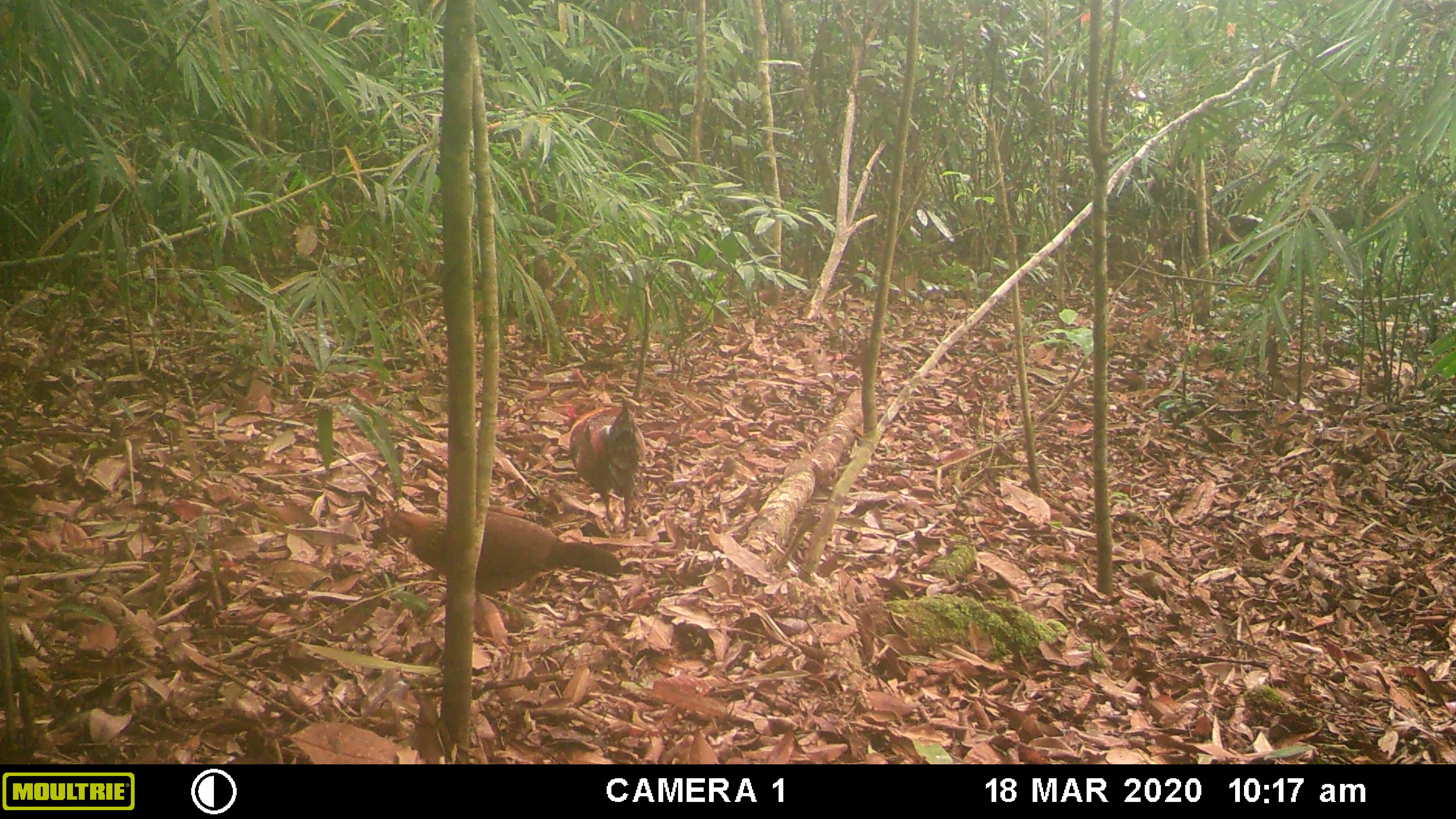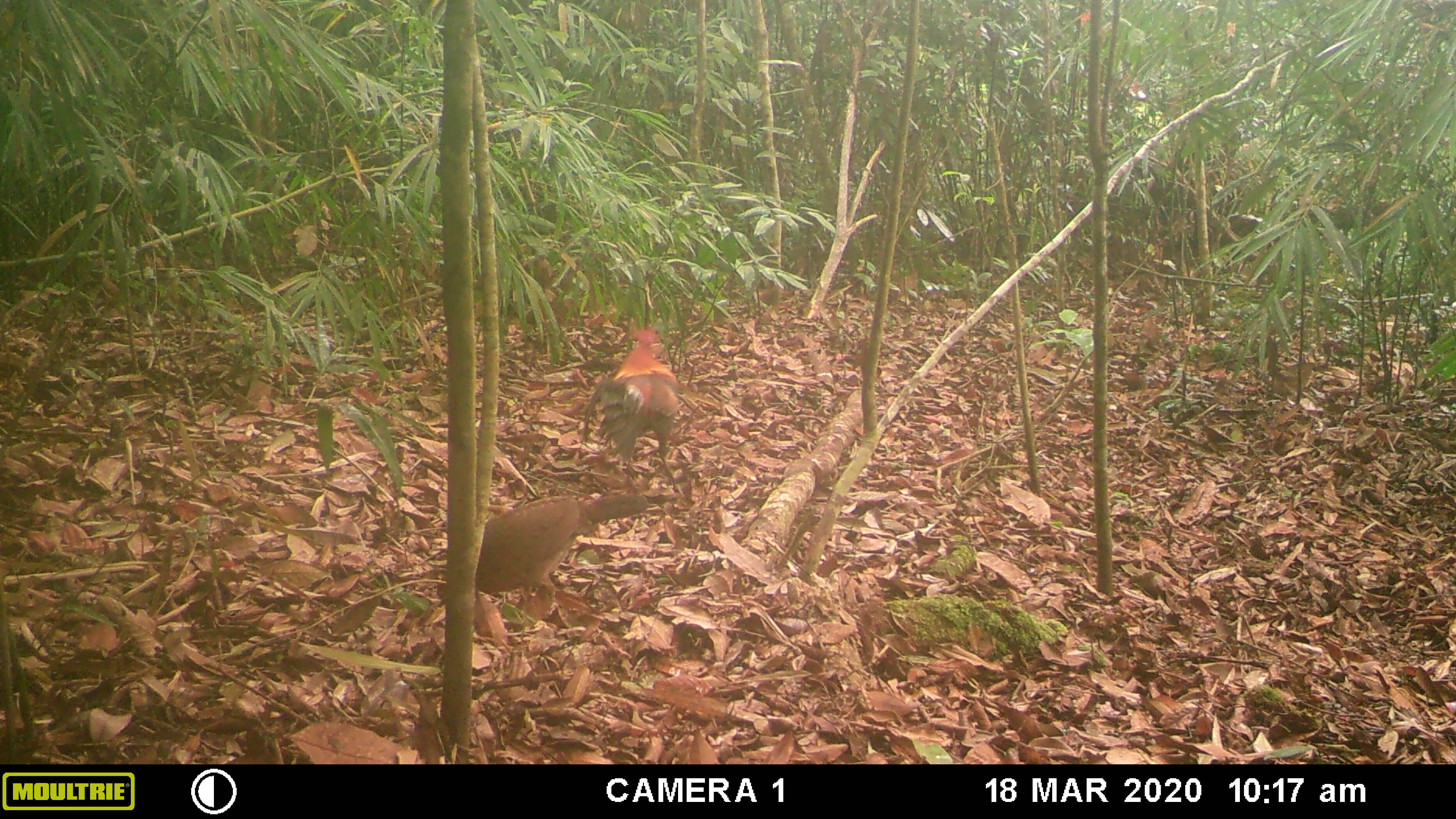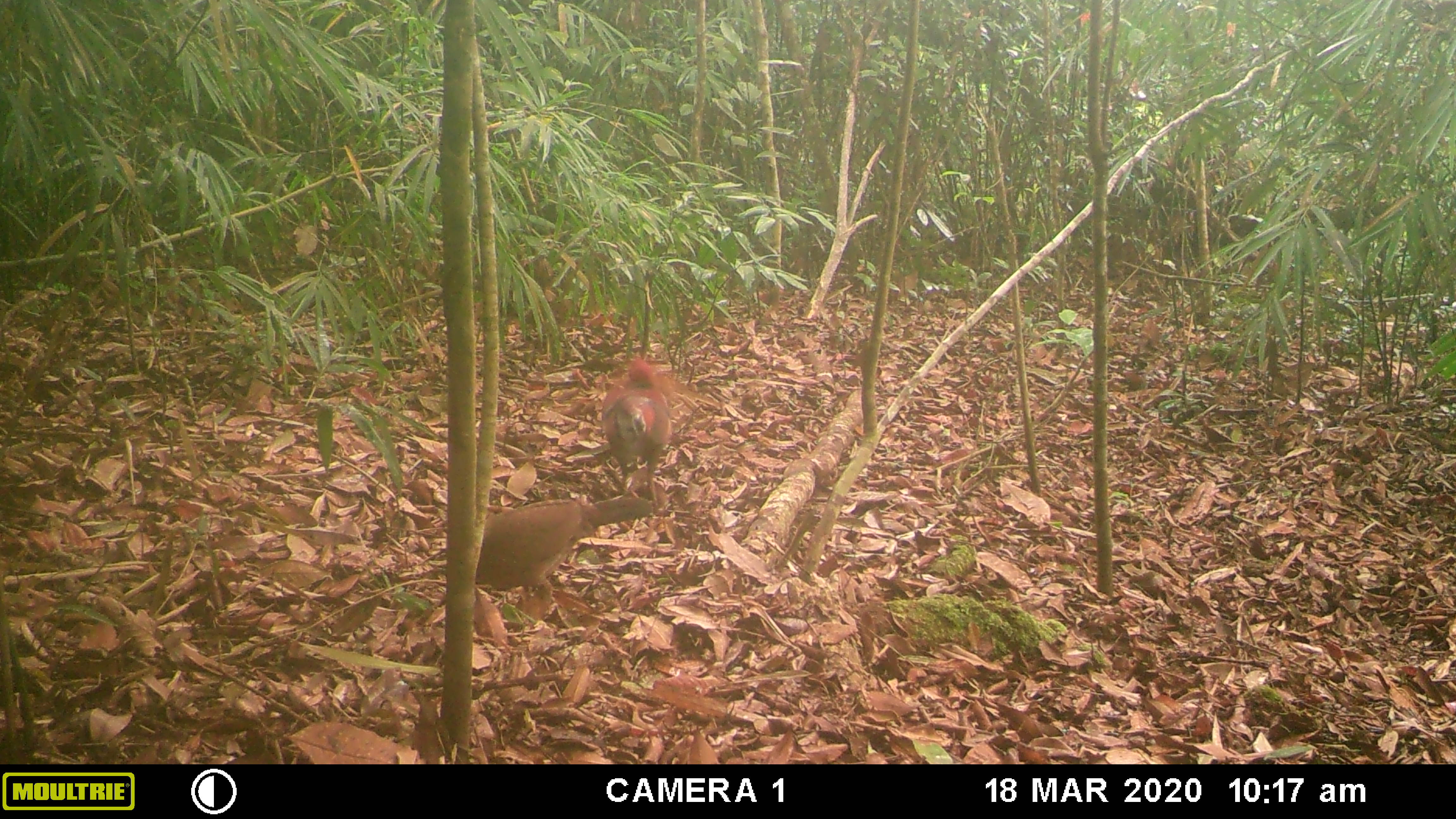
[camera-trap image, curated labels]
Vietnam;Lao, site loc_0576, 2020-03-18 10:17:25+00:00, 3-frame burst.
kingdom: Animalia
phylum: Chordata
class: Aves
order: Galliformes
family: Phasianidae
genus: Gallus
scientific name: Gallus gallus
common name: red junglefowl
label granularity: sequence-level